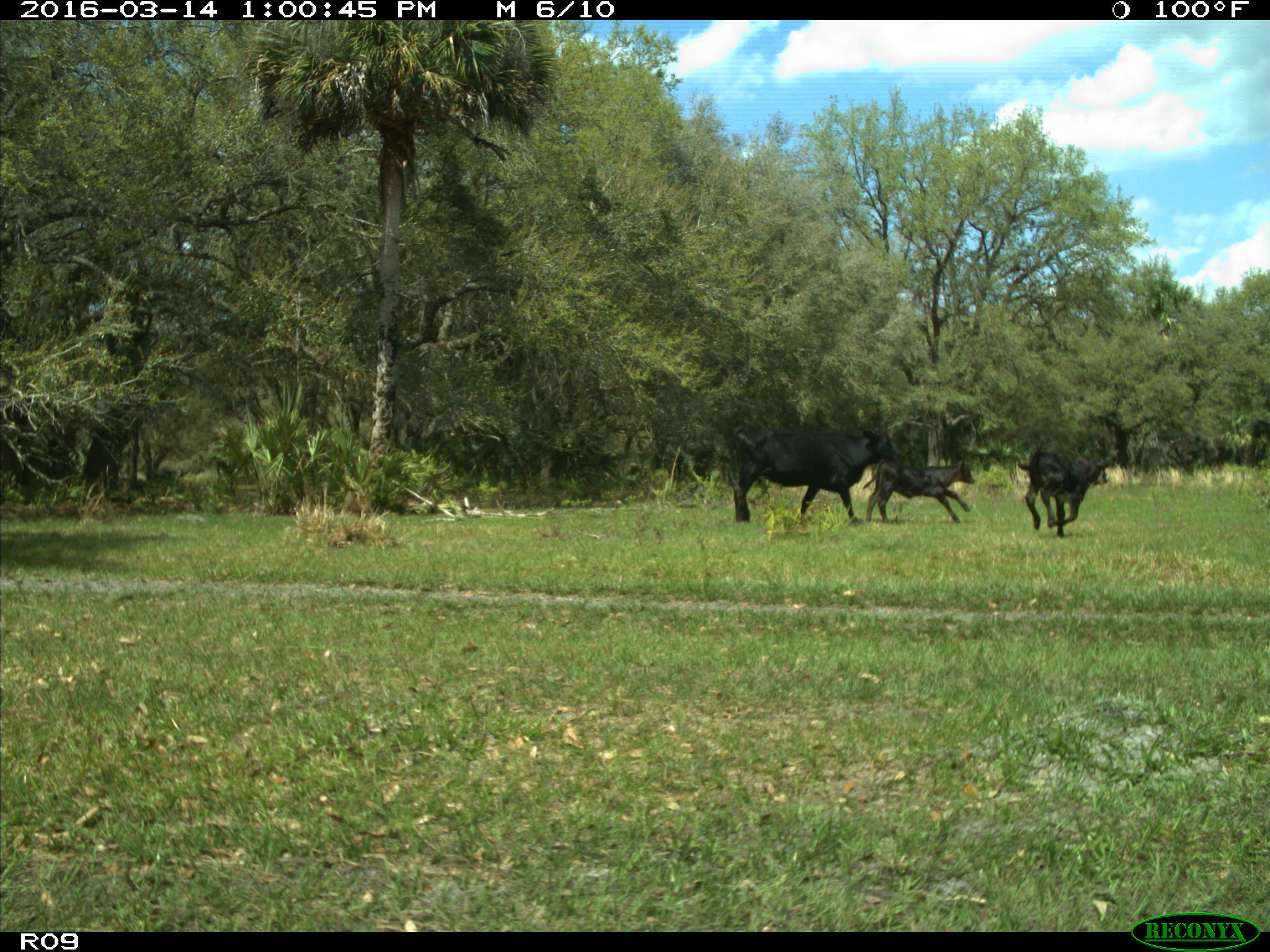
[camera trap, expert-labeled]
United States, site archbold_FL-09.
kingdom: Animalia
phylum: Chordata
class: Mammalia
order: Artiodactyla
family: Bovidae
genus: Bos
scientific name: Bos taurus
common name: domestic cow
Bos taurus (domestic cow).